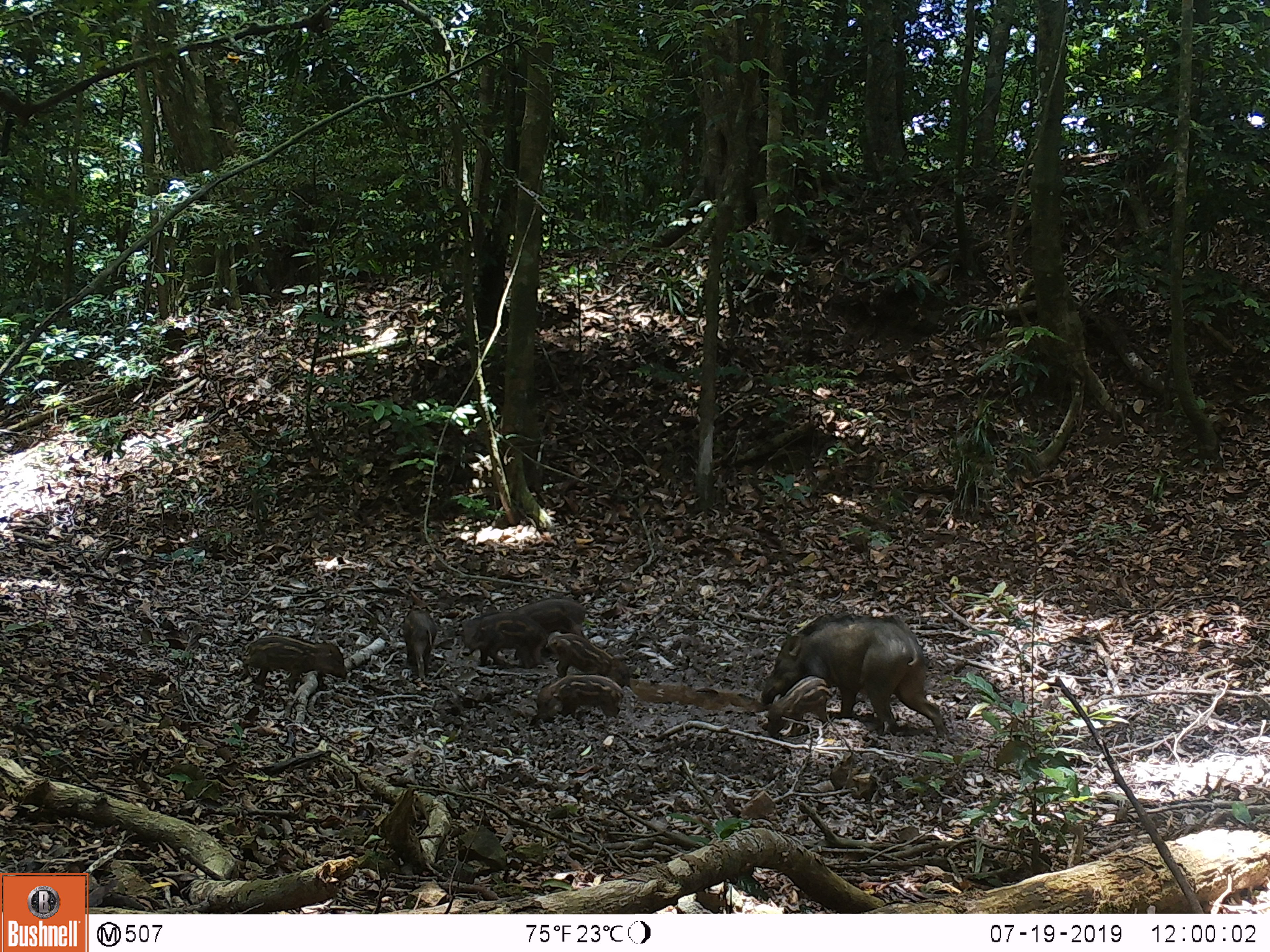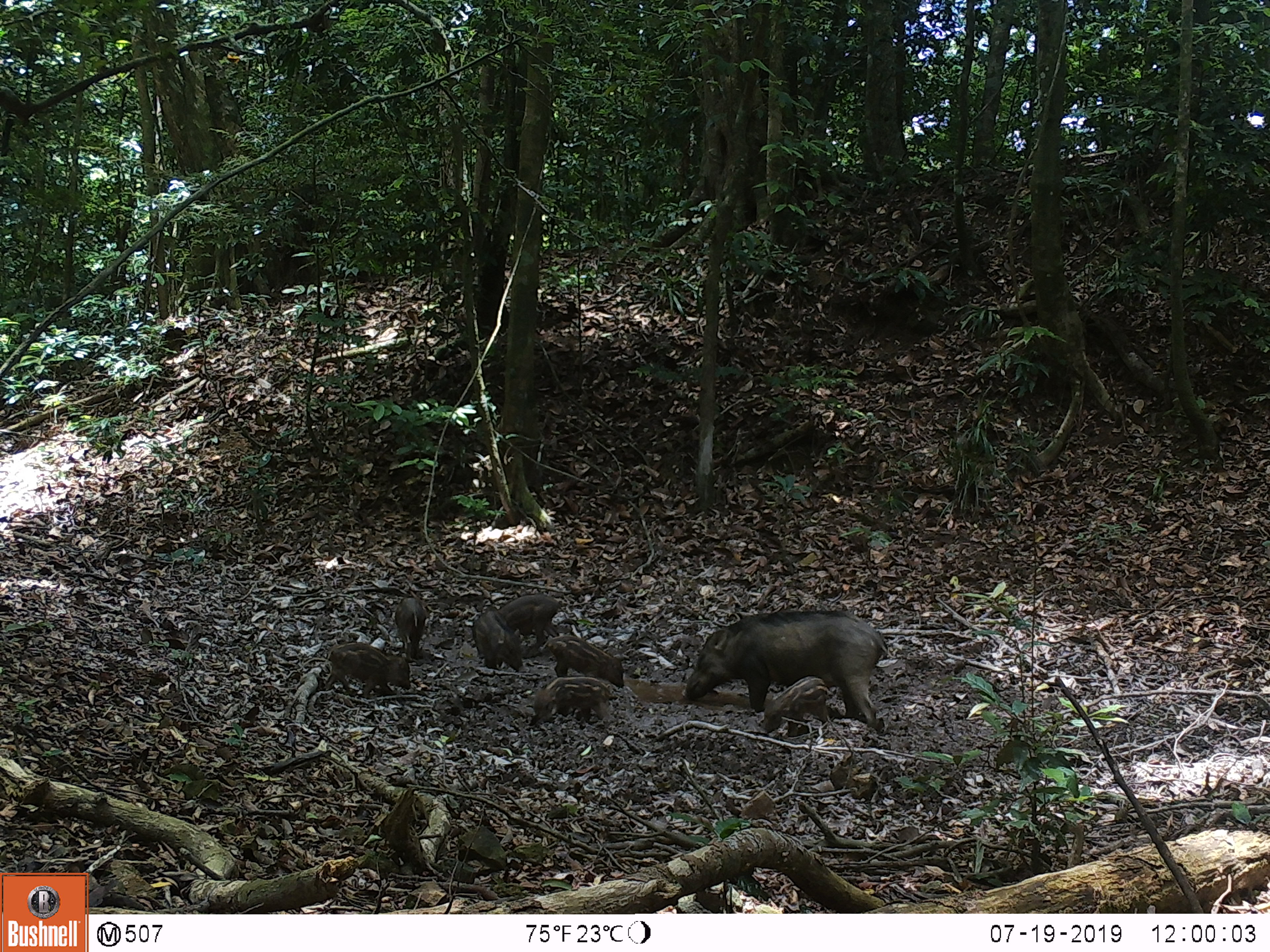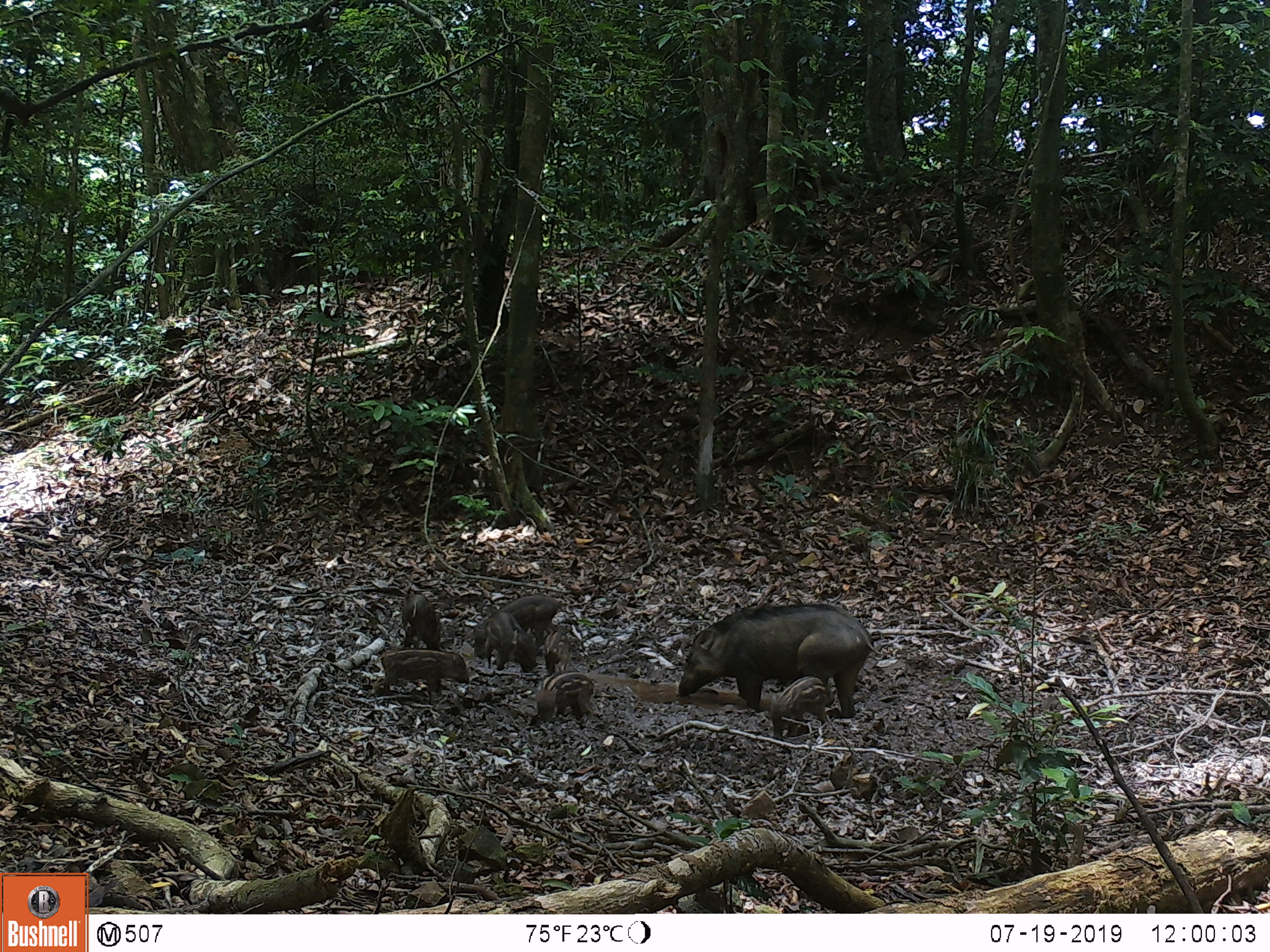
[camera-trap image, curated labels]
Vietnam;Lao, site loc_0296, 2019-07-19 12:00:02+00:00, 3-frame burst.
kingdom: Animalia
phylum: Chordata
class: Mammalia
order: Artiodactyla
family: Suidae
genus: Sus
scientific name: Sus scrofa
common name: eurasian wild pig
Eurasian wild pig (Sus scrofa). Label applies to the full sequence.